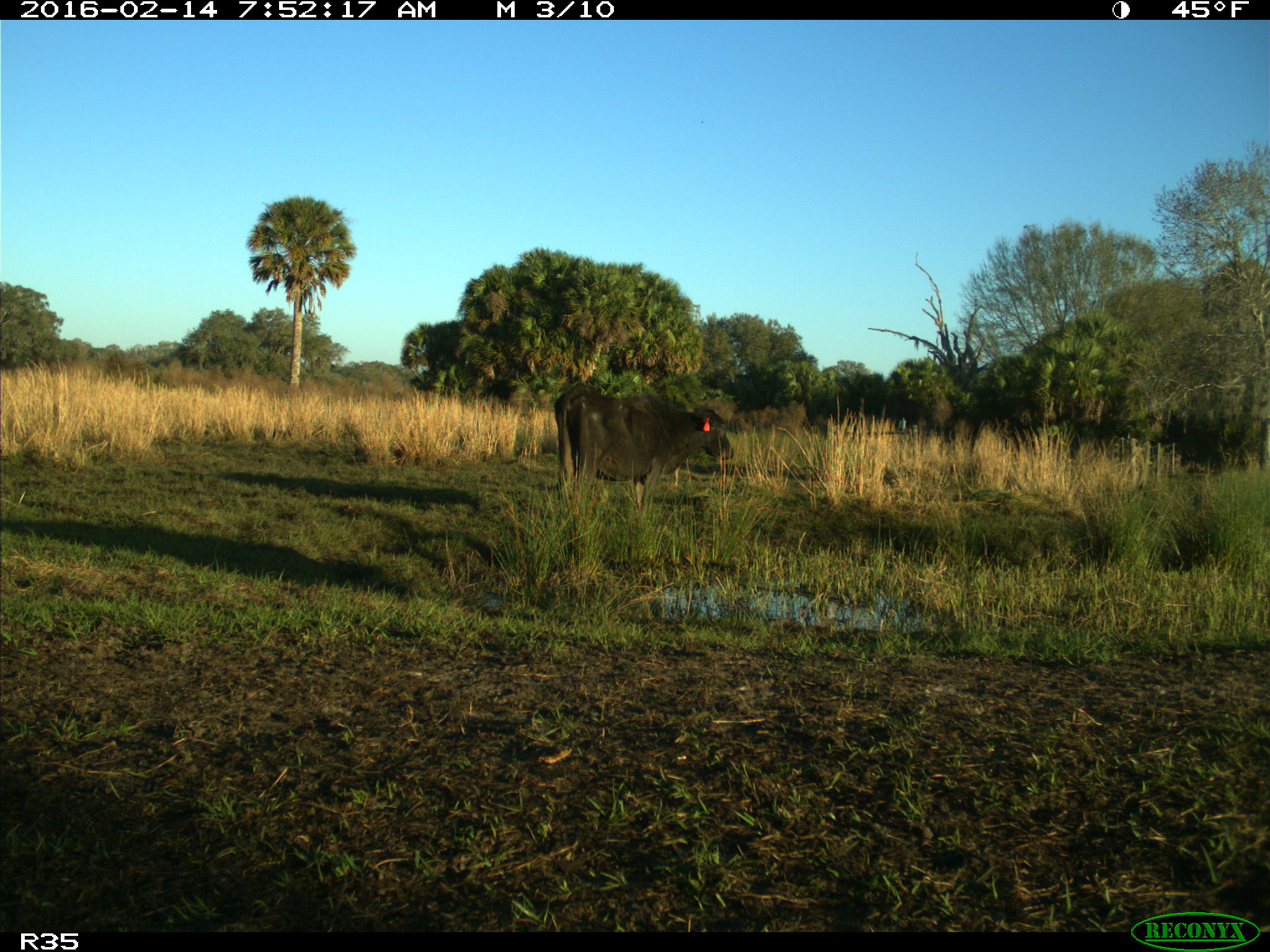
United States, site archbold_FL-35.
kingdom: Animalia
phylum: Chordata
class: Mammalia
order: Artiodactyla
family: Bovidae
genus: Bos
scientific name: Bos taurus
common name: domestic cow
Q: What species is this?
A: Bos taurus (domestic cow).